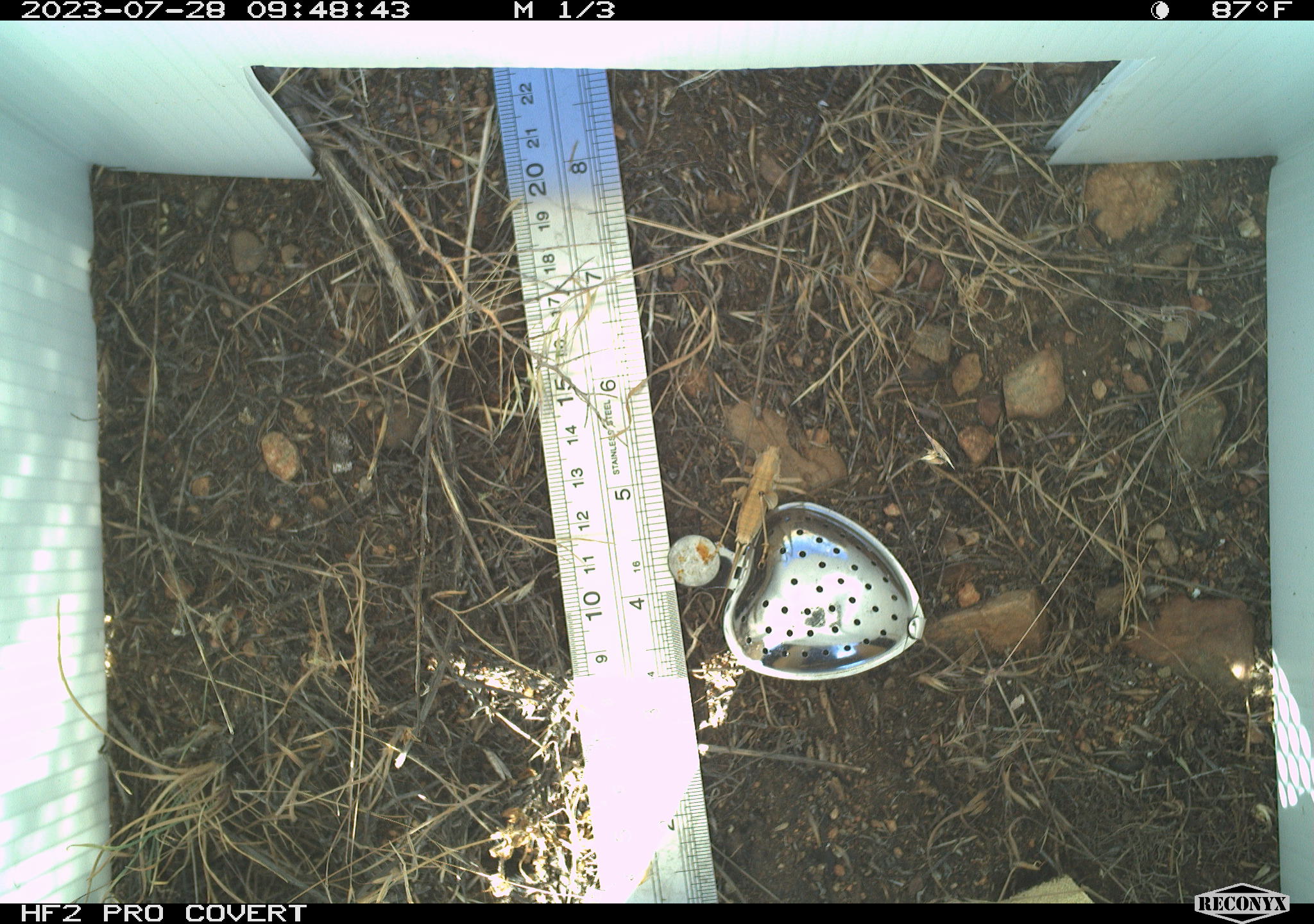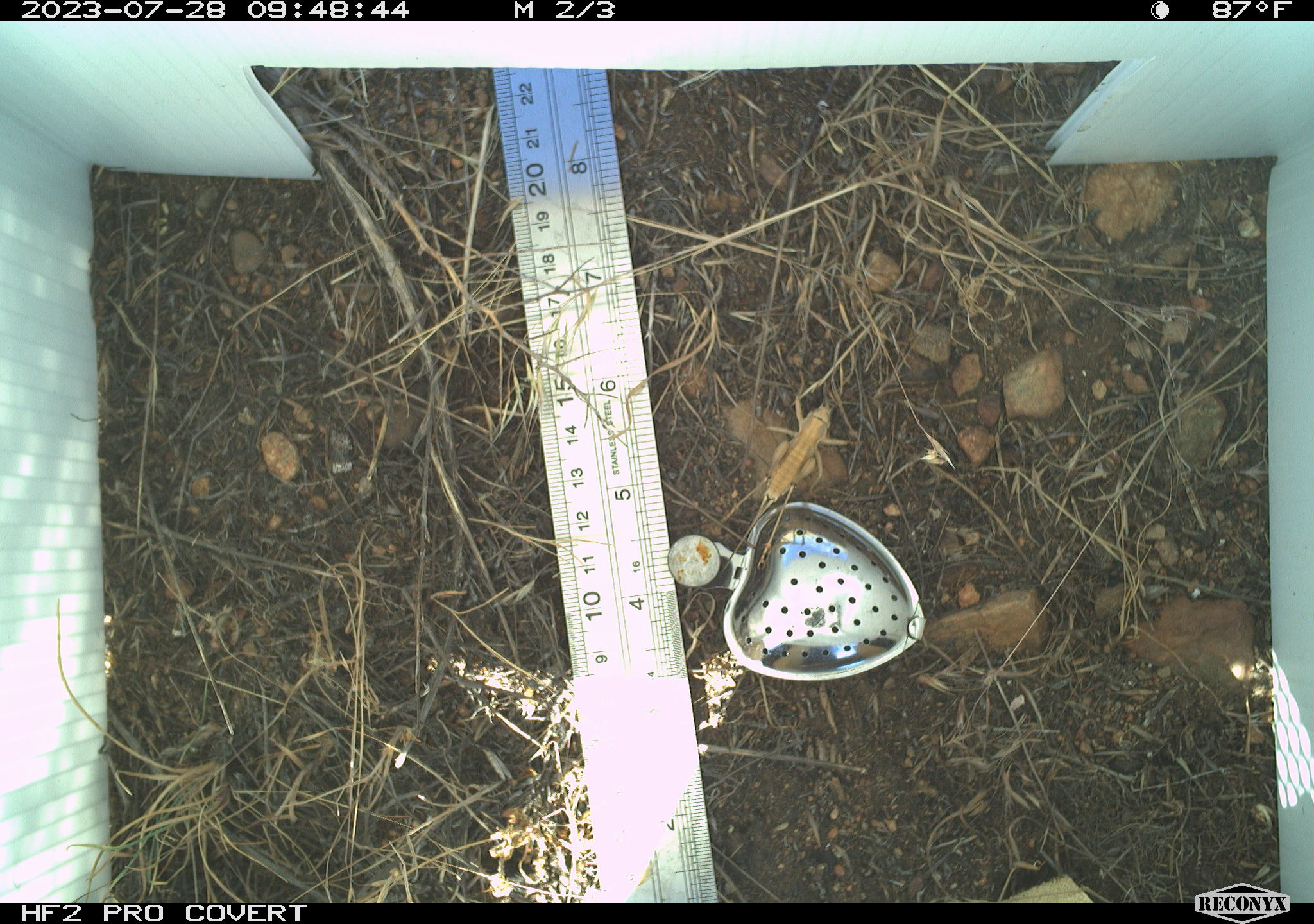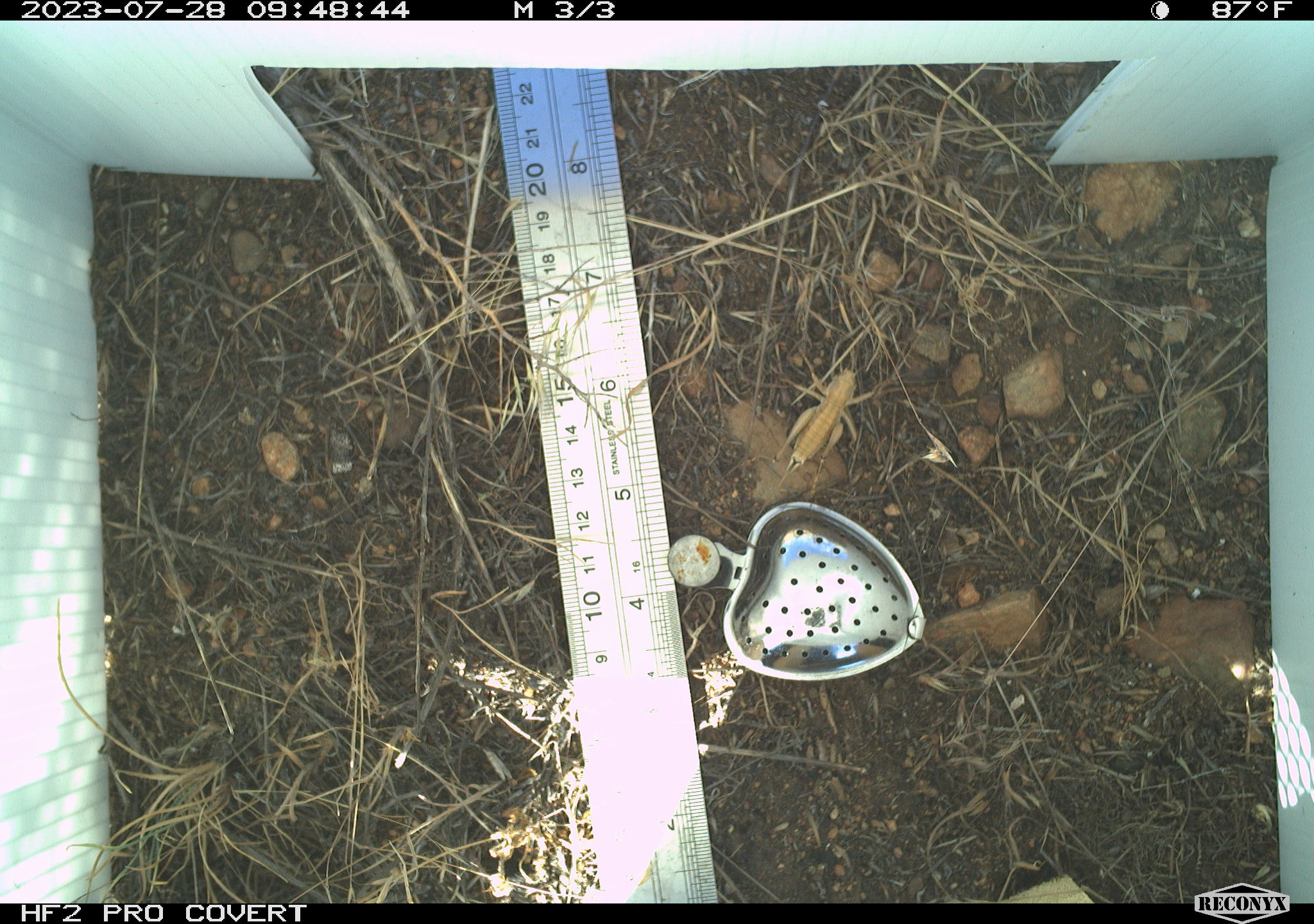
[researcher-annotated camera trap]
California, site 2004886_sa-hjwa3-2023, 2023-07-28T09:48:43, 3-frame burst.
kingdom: Animalia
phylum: Arthropoda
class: Insecta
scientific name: Insecta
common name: insect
Insect (Insecta).